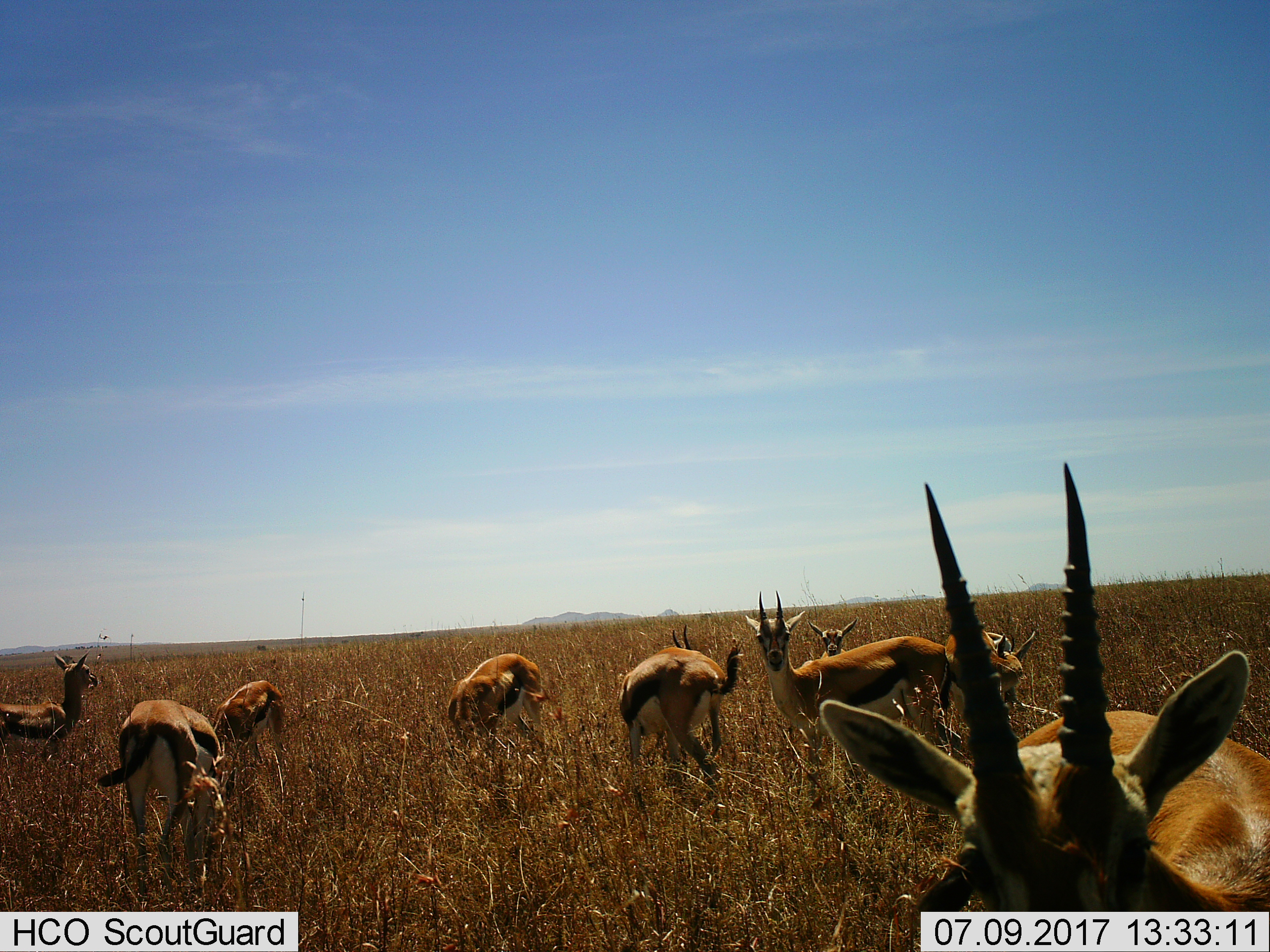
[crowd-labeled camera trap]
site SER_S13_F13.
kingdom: Animalia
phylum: Chordata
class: Mammalia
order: Artiodactyla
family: Bovidae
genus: Eudorcas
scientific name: Eudorcas thomsonii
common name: thomson's gazelle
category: gazellethomsons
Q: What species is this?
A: Gazellethomsons (thomson's gazelle) (Eudorcas thomsonii).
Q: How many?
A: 9.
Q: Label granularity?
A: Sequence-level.